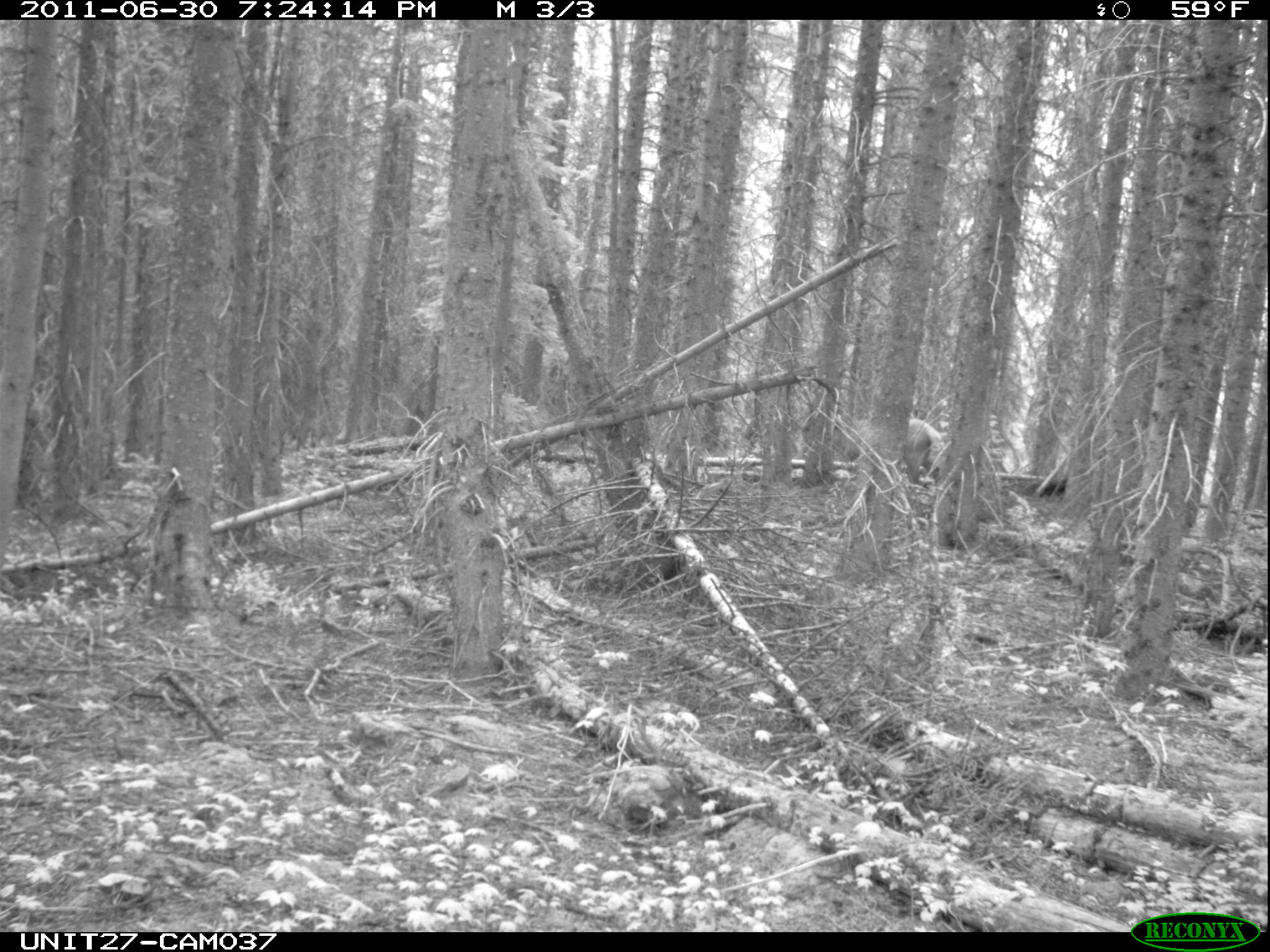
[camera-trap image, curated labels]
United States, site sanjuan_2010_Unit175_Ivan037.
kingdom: Animalia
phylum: Chordata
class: Mammalia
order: Artiodactyla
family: Cervidae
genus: Cervus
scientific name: Cervus elaphus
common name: red deer